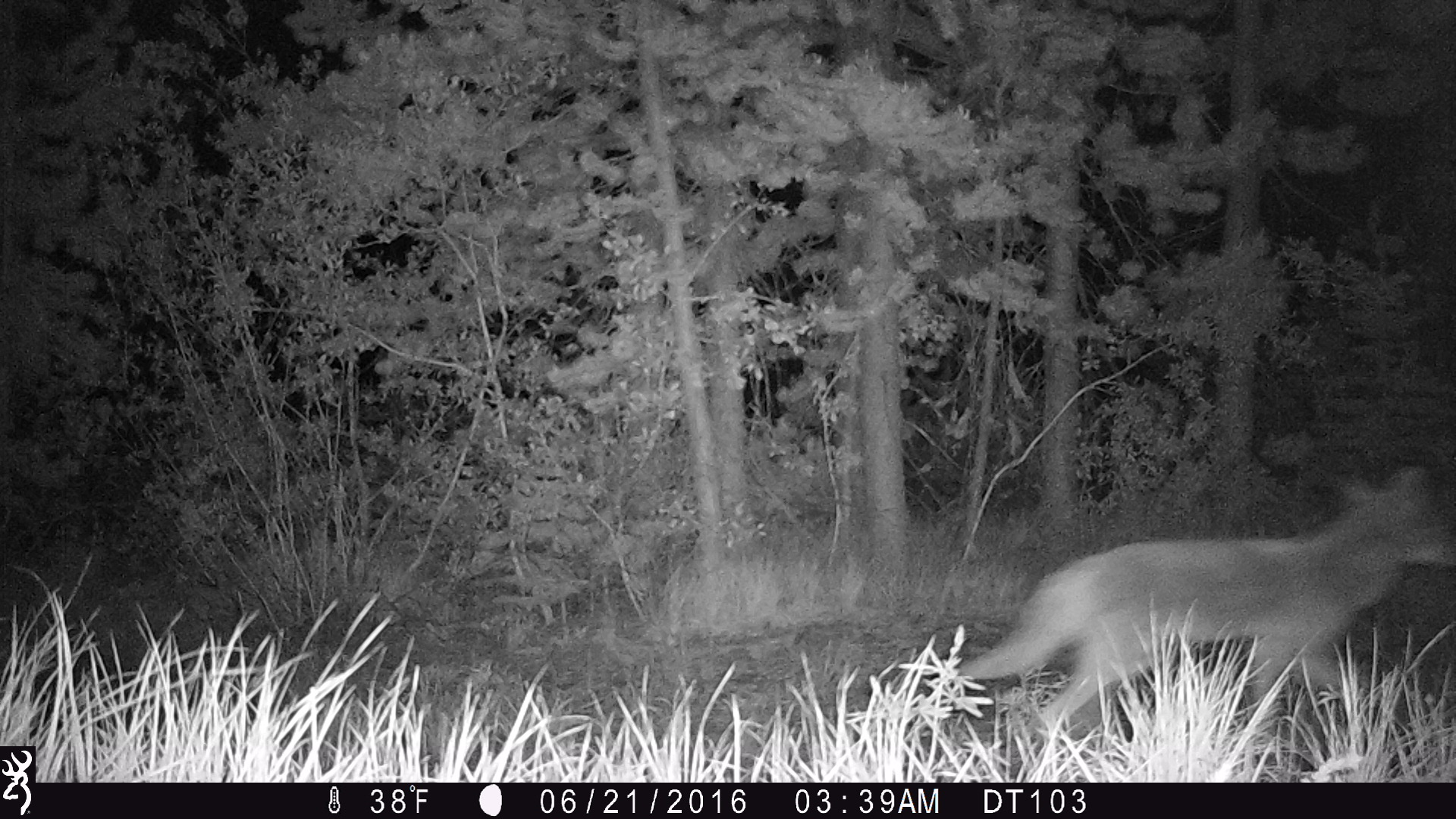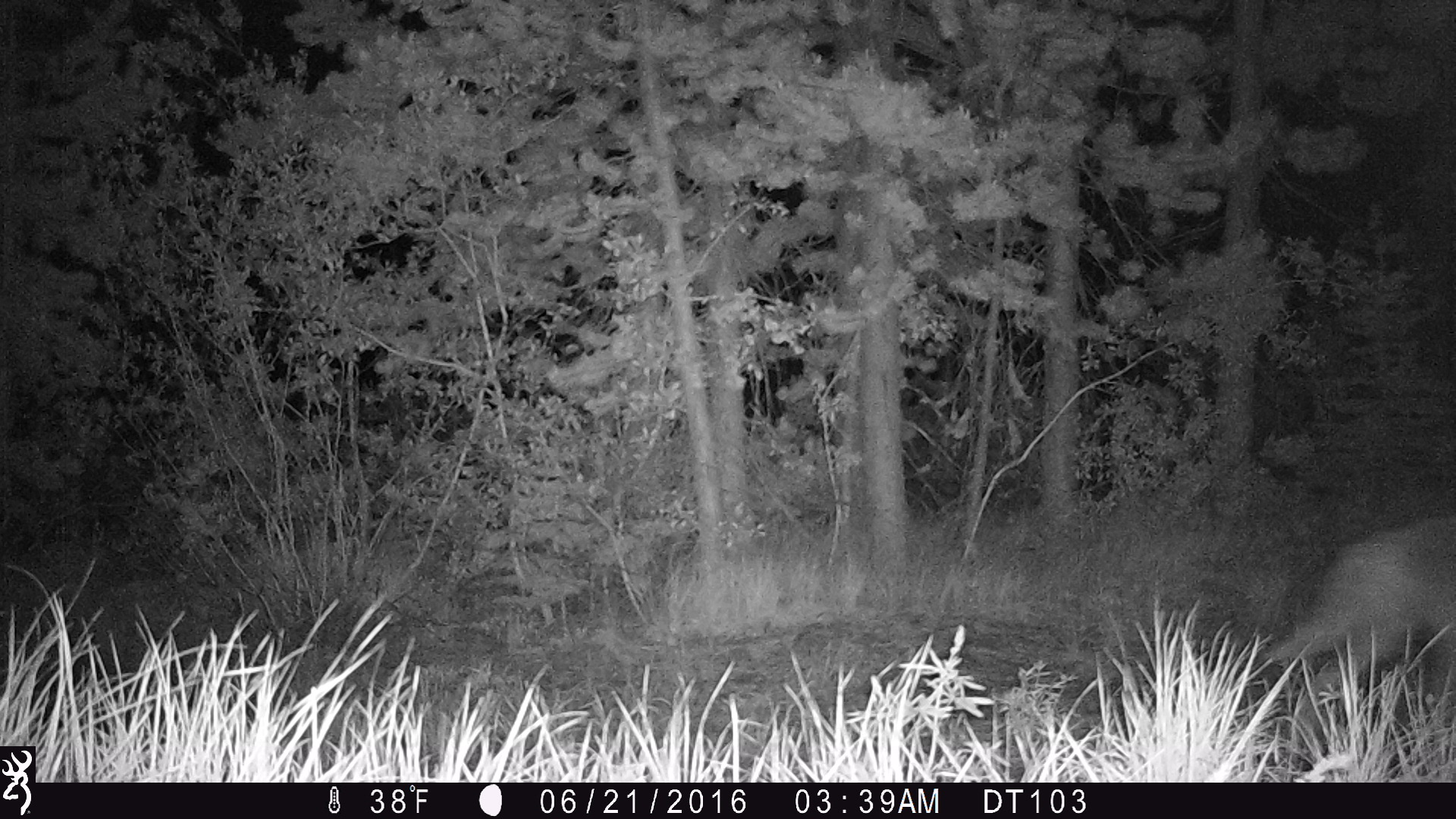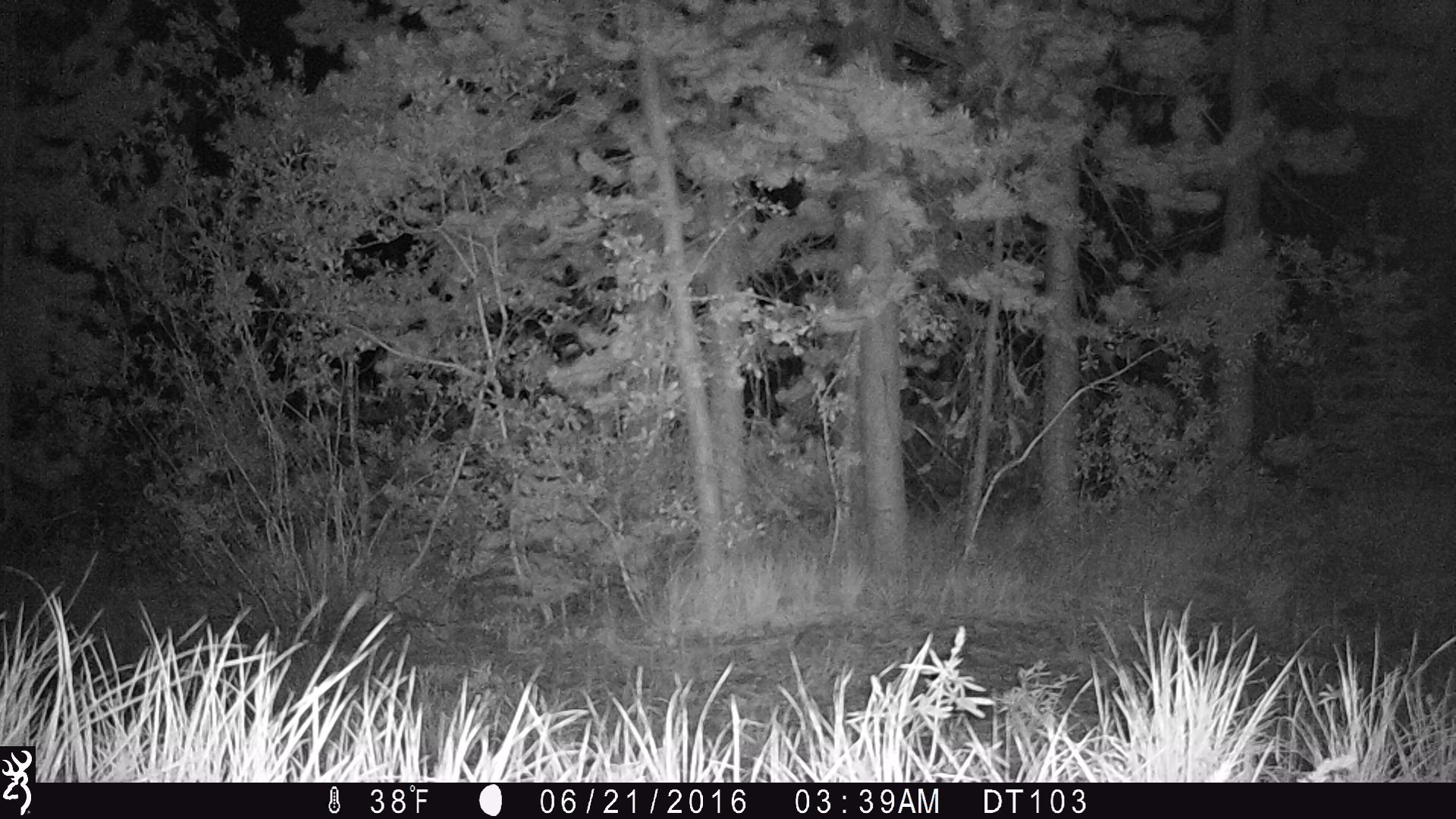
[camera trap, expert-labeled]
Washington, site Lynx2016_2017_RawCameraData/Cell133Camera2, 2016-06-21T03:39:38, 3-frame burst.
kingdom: Animalia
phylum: Chordata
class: Mammalia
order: Carnivora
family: Canidae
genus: Canis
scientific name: Canis latrans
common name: coyote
Canis latrans (coyote). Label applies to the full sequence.